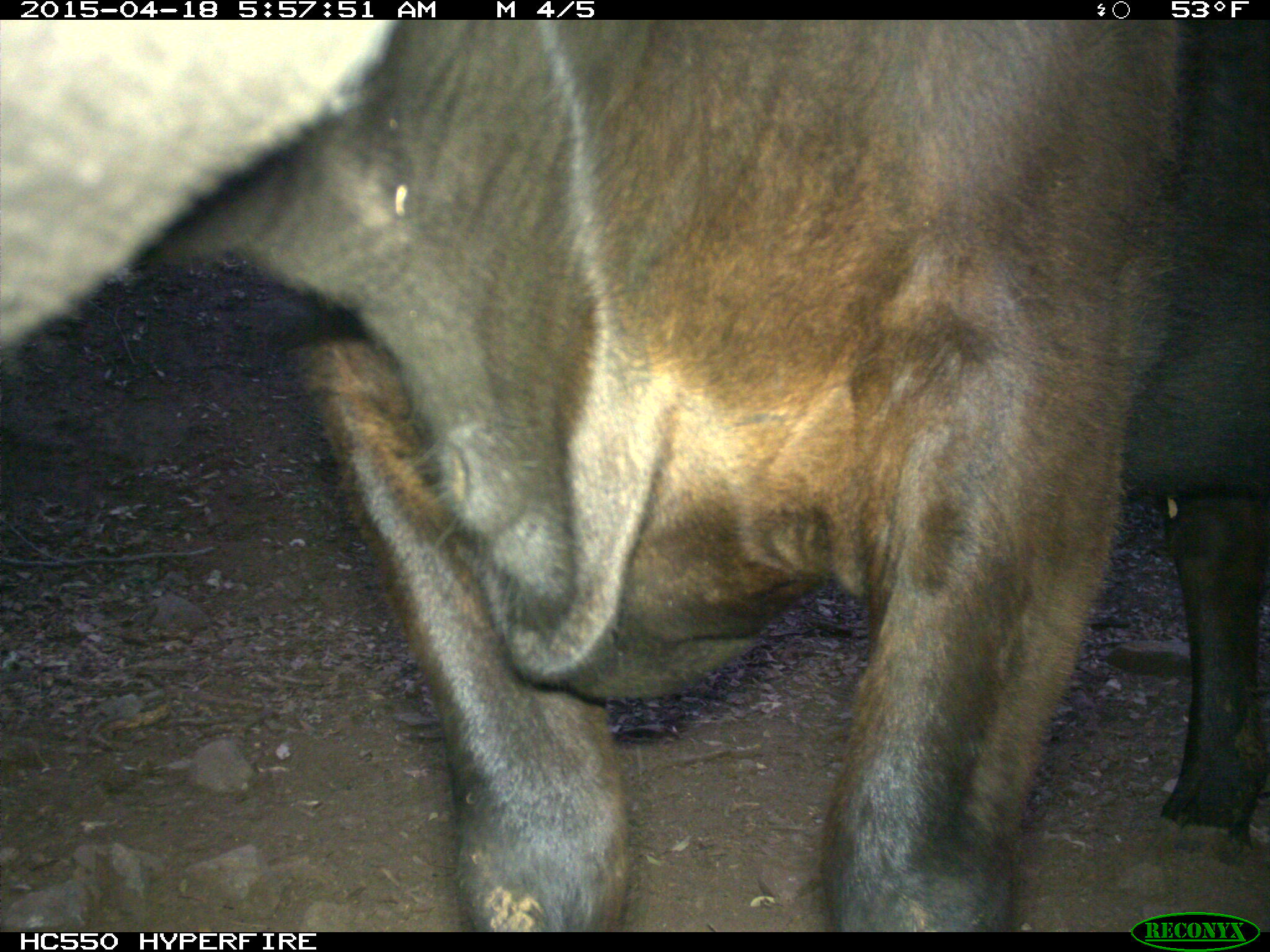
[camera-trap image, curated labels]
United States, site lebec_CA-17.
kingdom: Animalia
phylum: Chordata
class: Mammalia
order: Artiodactyla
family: Bovidae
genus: Bos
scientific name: Bos taurus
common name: domestic cow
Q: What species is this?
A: Bos taurus (domestic cow).